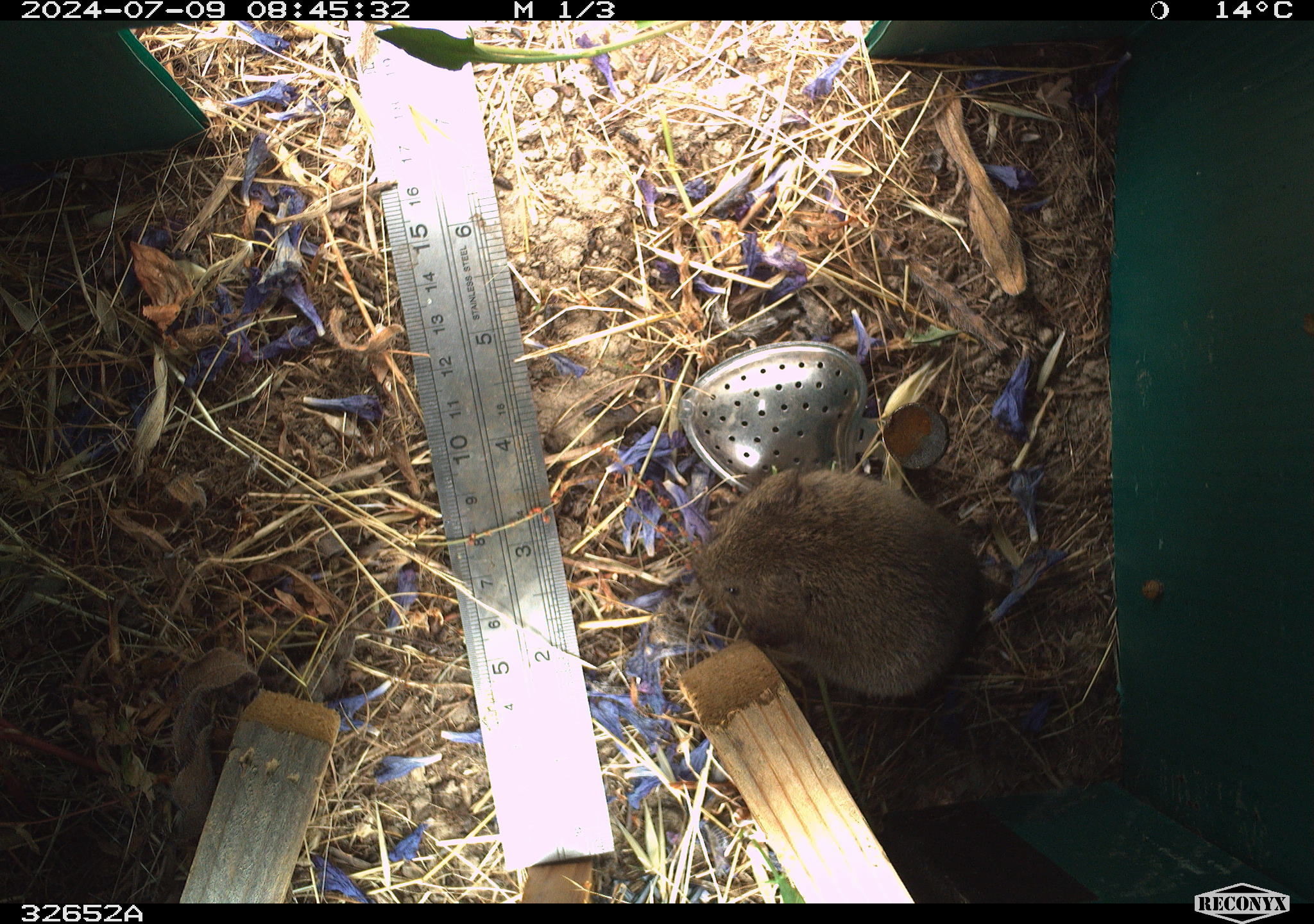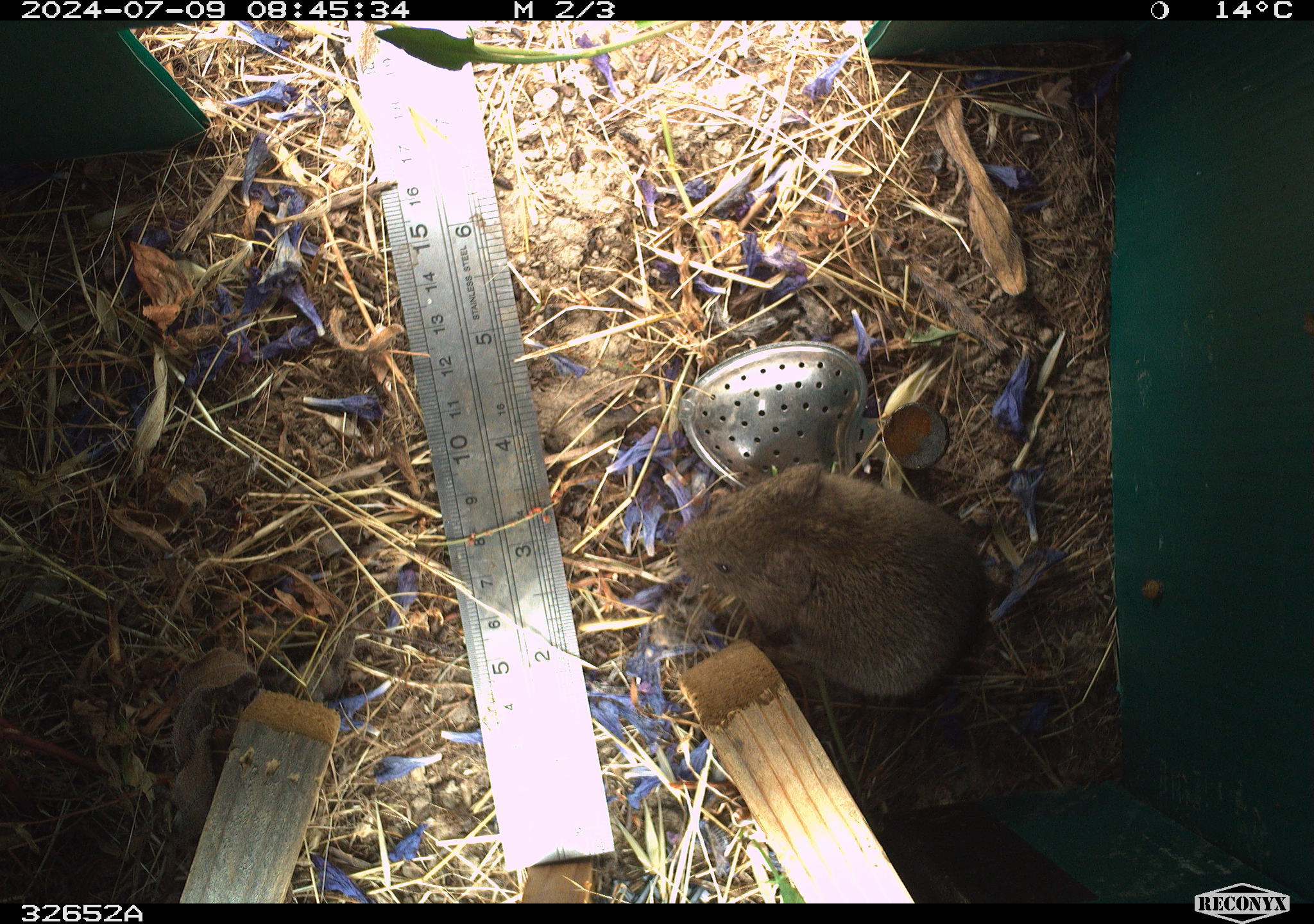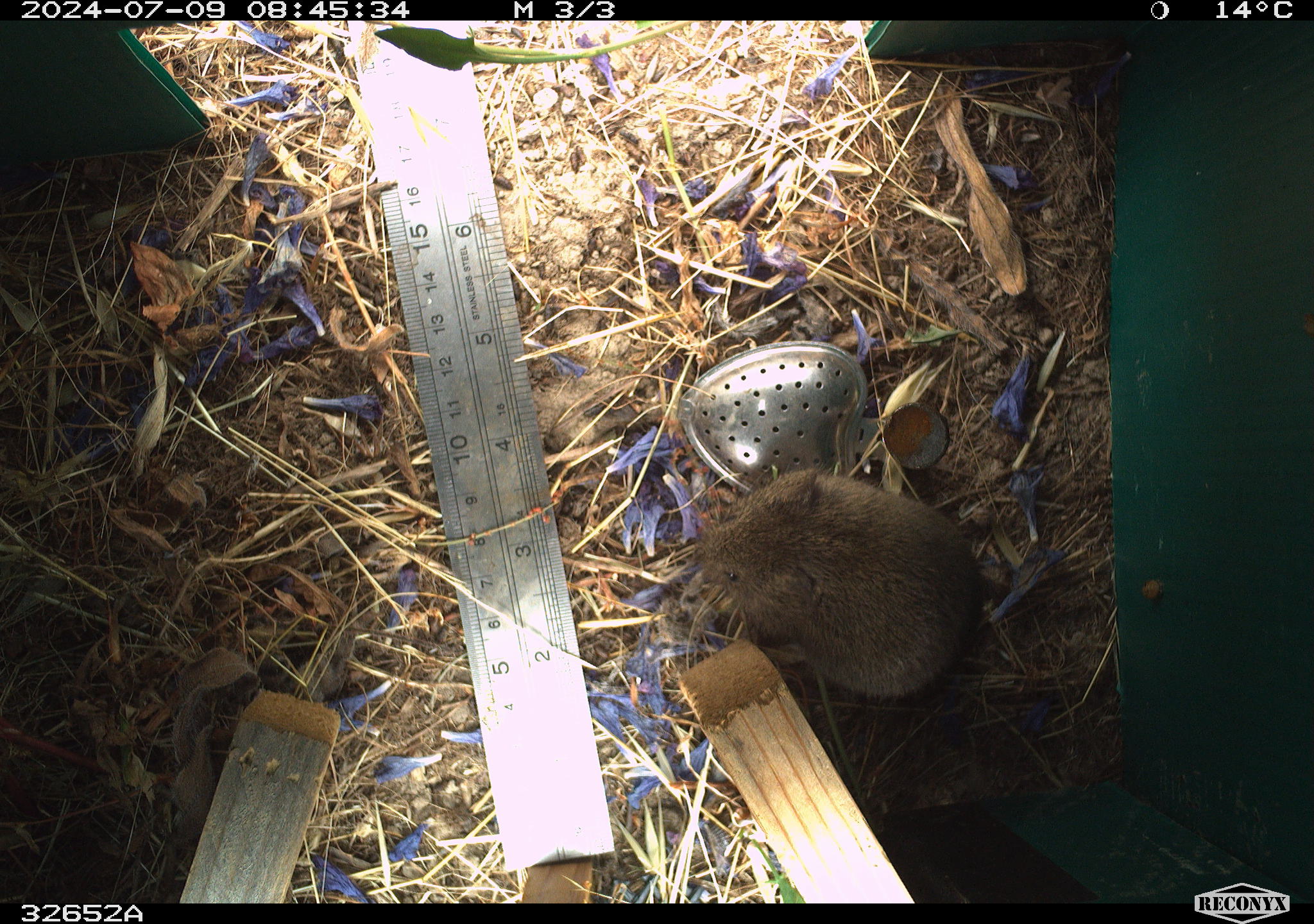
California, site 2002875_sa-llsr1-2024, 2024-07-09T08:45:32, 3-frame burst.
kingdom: Animalia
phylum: Chordata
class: Mammalia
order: Rodentia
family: Cricetidae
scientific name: Arvicolinae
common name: voles, lemmings, and muskrats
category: arvicolinae subfamily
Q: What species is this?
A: Arvicolinae subfamily (voles, lemmings, and muskrats) (Arvicolinae).